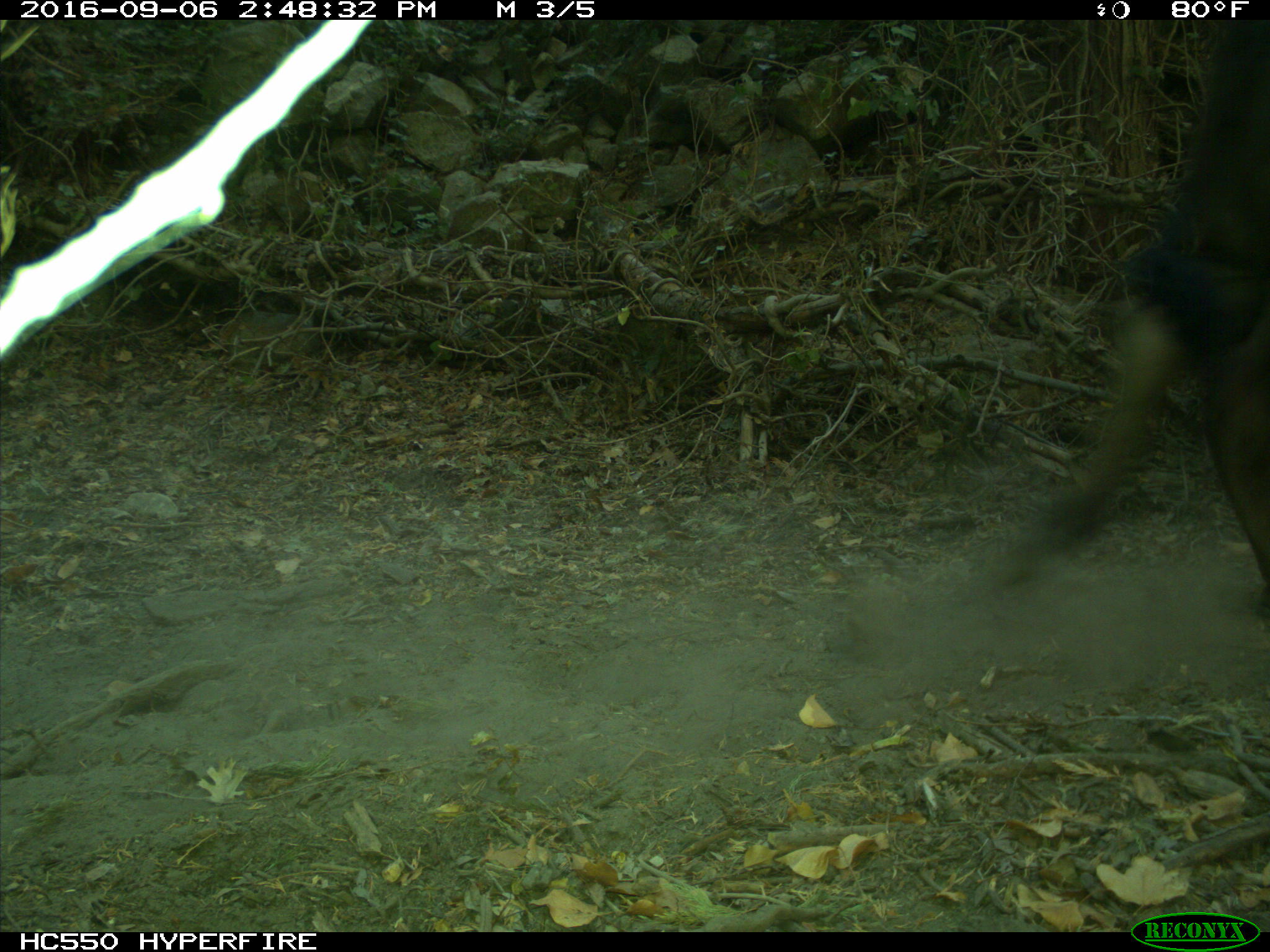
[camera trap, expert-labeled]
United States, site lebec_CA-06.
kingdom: Animalia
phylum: Chordata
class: Mammalia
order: Artiodactyla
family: Bovidae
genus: Bos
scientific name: Bos taurus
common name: domestic cow